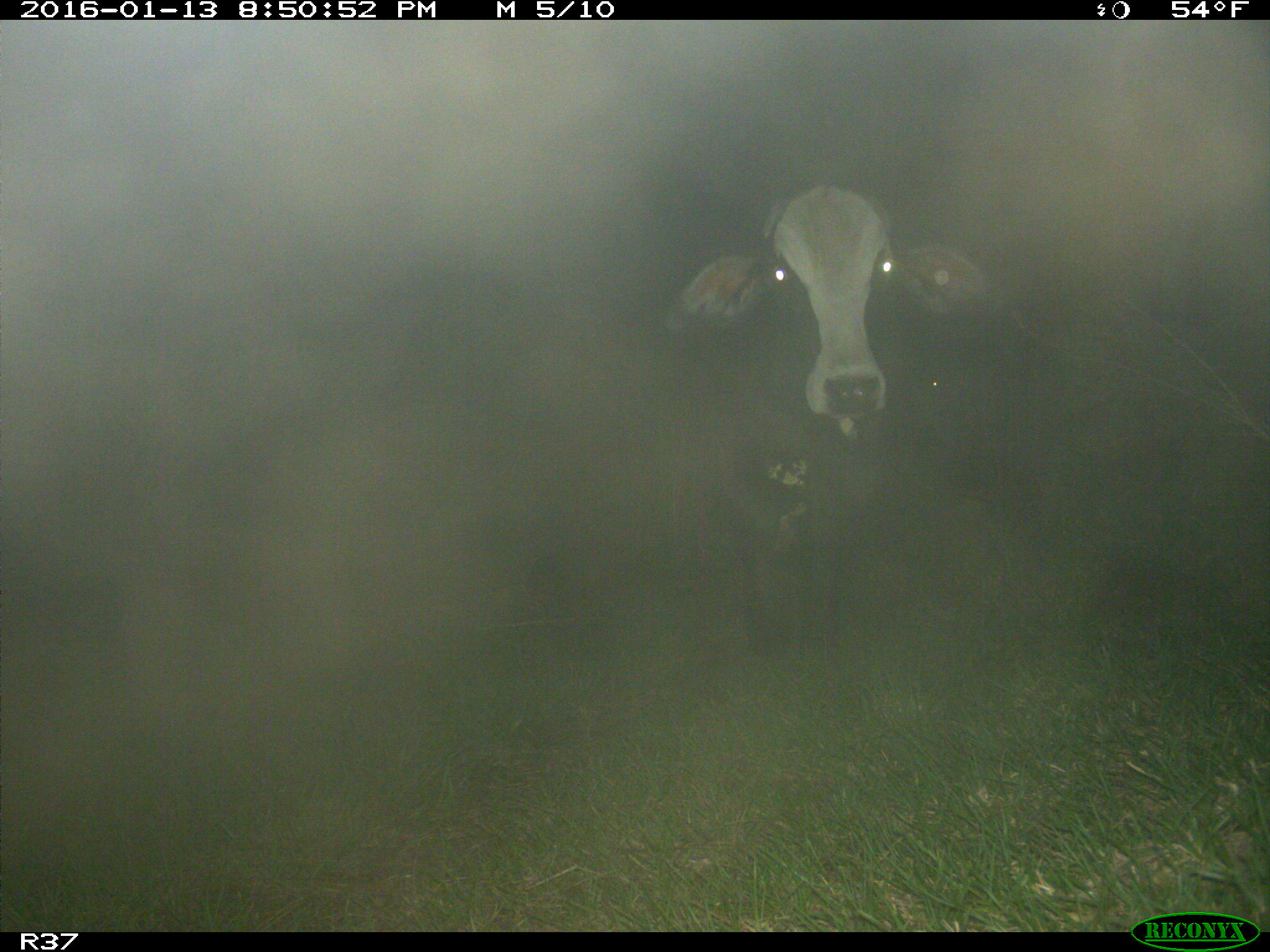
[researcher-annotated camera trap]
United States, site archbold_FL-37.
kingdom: Animalia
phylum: Chordata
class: Mammalia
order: Artiodactyla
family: Bovidae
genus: Bos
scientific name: Bos taurus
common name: domestic cow